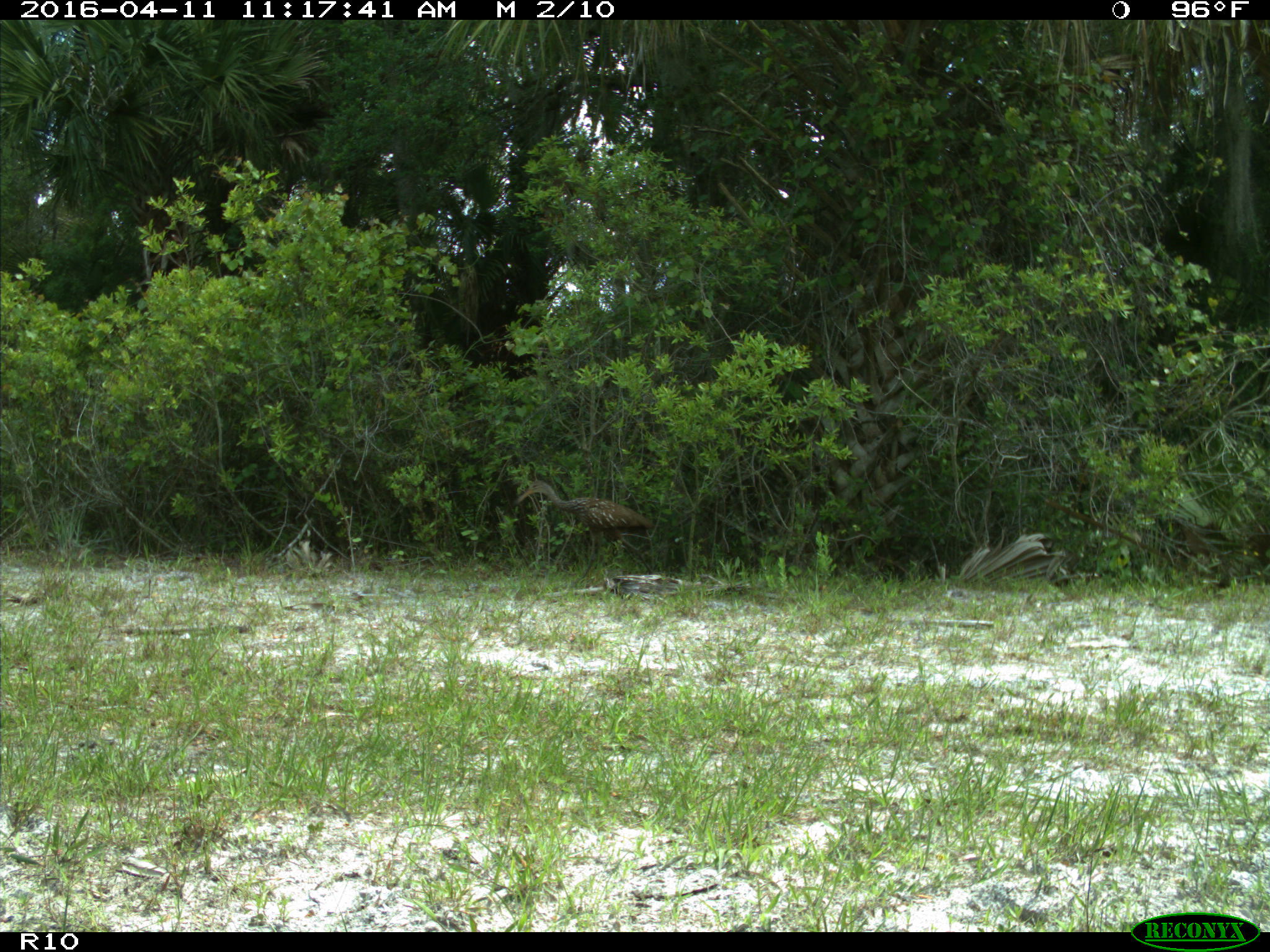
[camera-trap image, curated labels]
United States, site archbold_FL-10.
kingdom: Animalia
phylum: Chordata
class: Aves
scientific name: Aves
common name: birds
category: unidentified bird